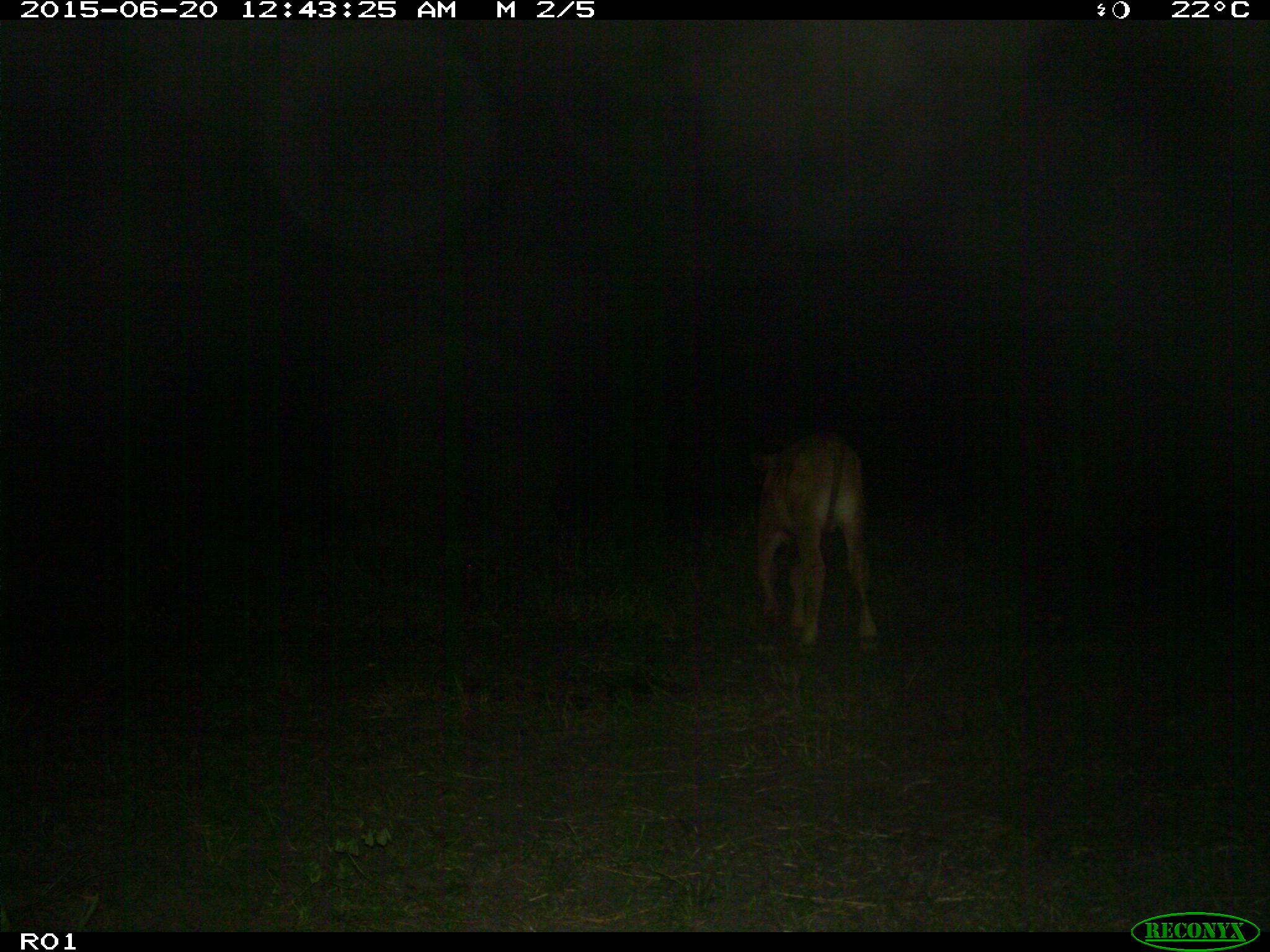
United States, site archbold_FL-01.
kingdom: Animalia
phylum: Chordata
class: Mammalia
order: Artiodactyla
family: Bovidae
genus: Bos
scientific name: Bos taurus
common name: domestic cow